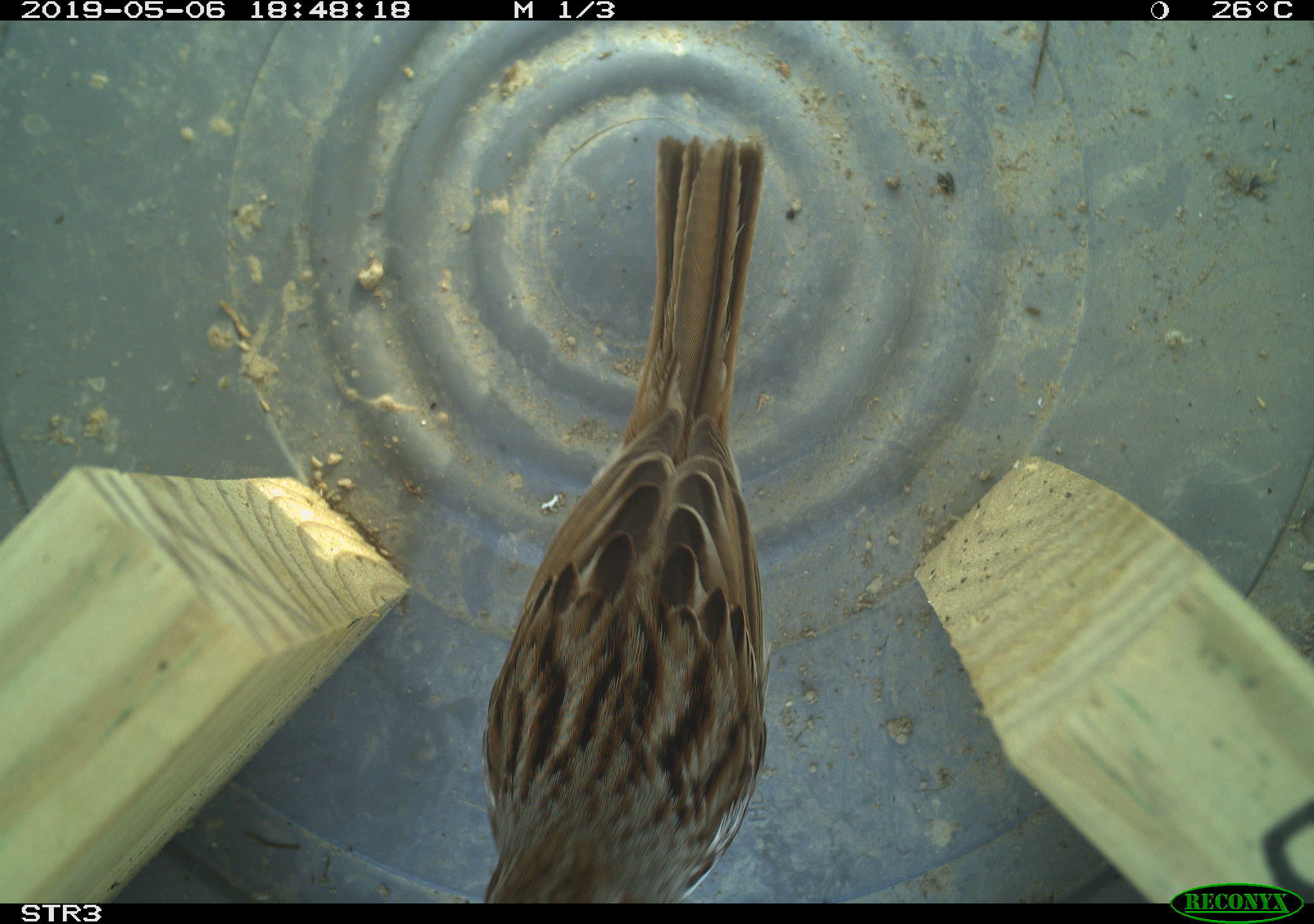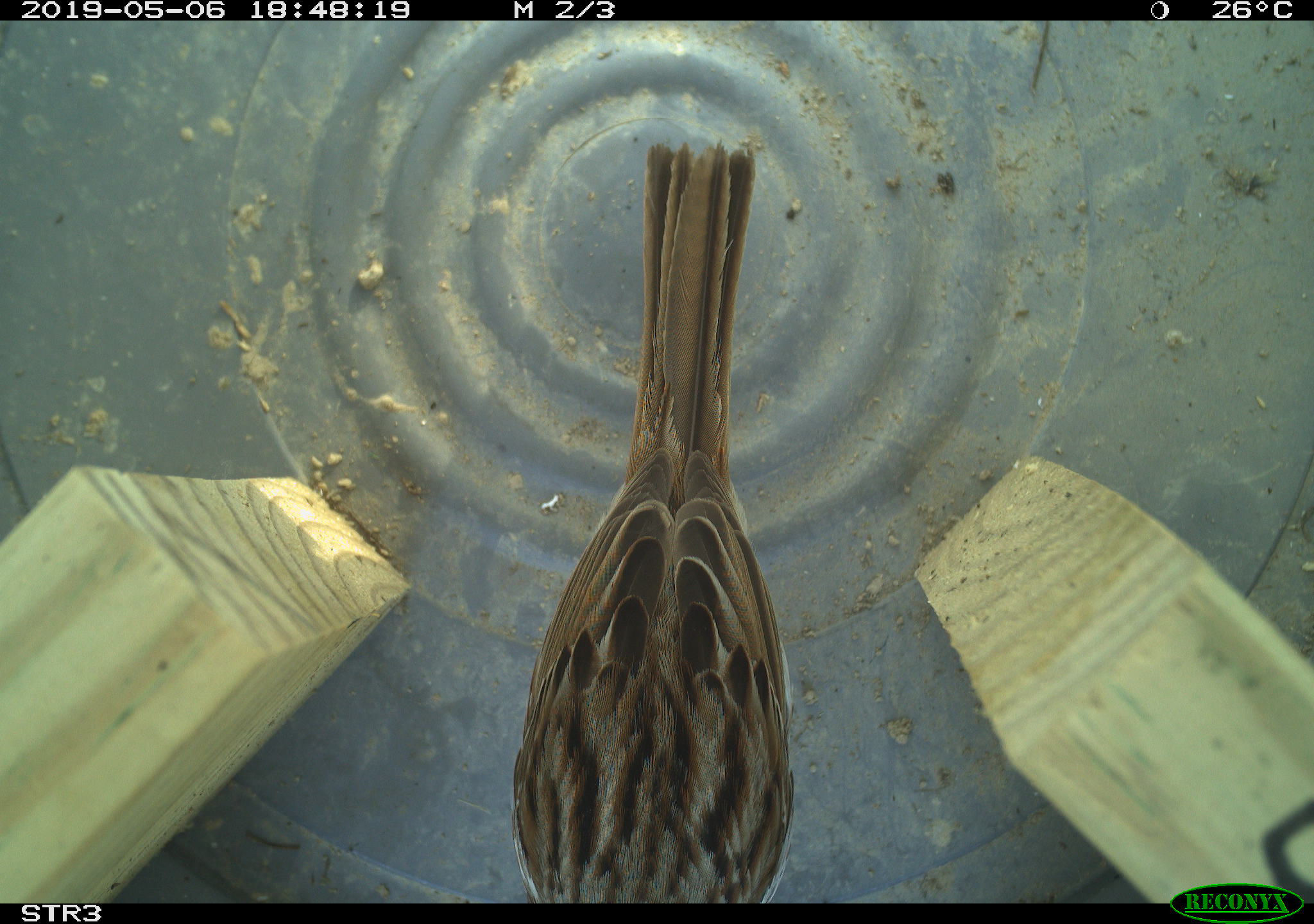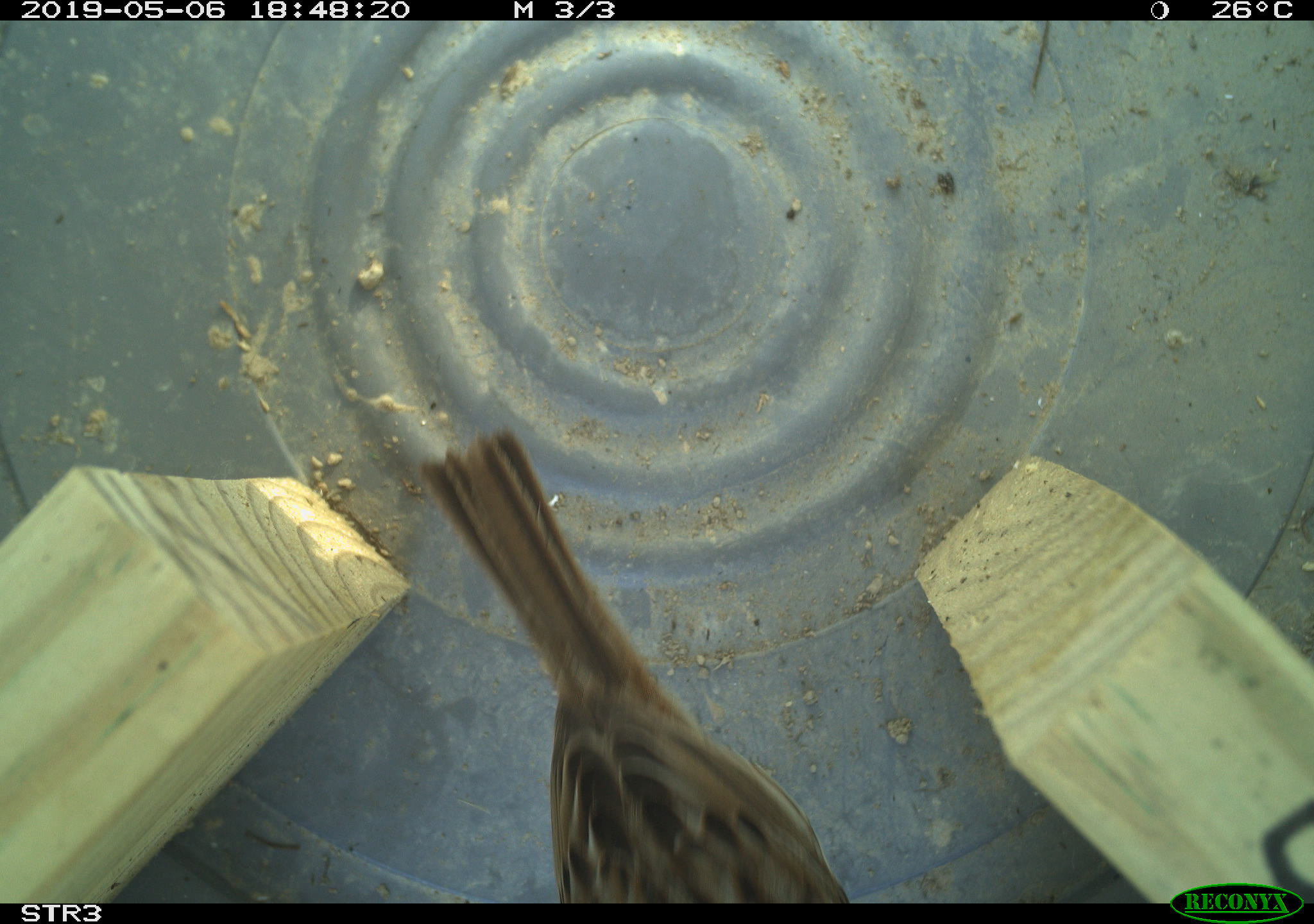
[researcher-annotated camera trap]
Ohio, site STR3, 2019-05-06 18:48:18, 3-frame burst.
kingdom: Animalia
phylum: Chordata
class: Aves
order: Passeriformes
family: Passerellidae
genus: Melospiza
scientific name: Melospiza melodia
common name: song sparrow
Song sparrow (Melospiza melodia).